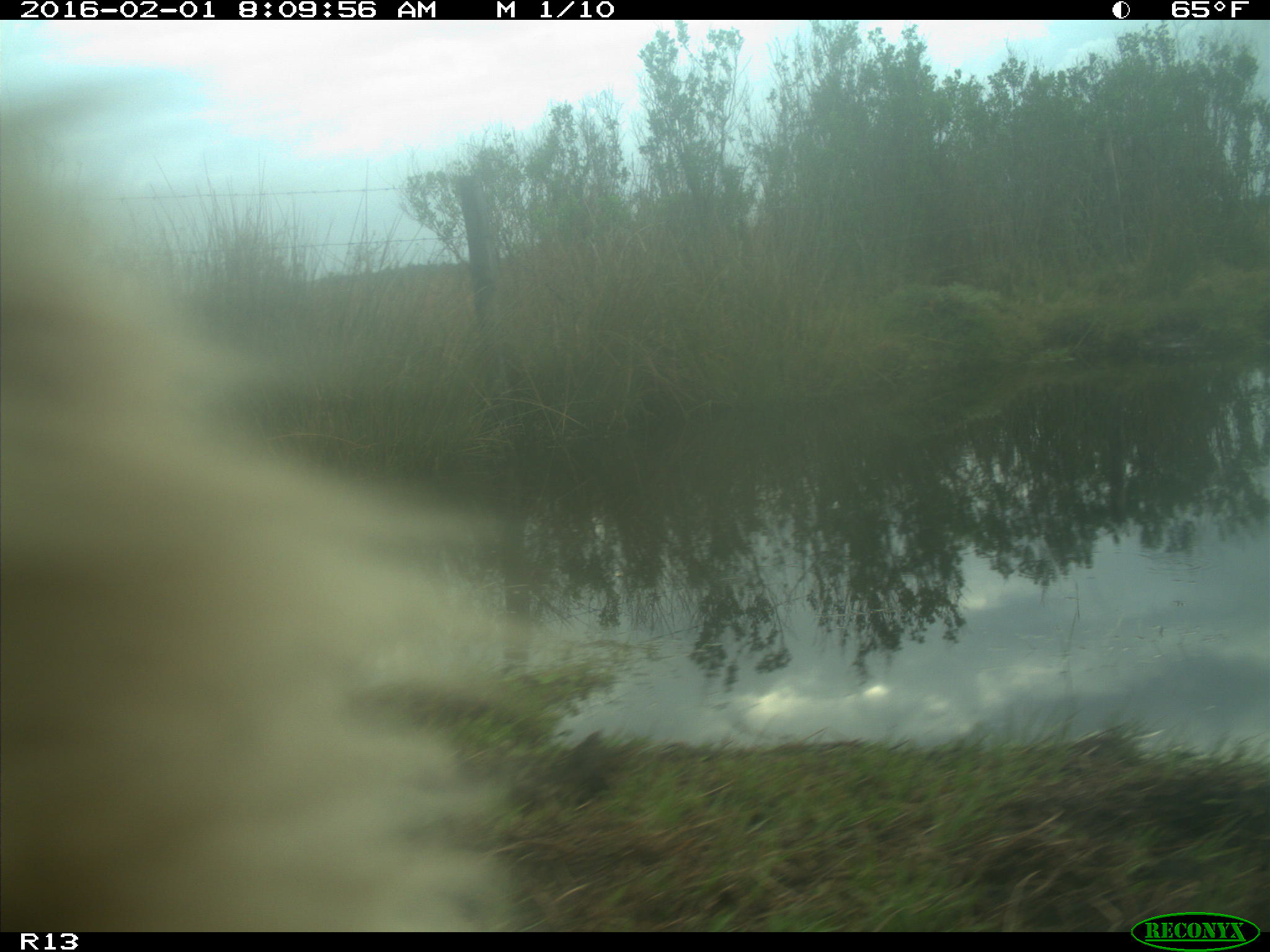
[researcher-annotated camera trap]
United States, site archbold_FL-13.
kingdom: Animalia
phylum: Chordata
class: Mammalia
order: Artiodactyla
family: Bovidae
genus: Bos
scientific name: Bos taurus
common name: domestic cow